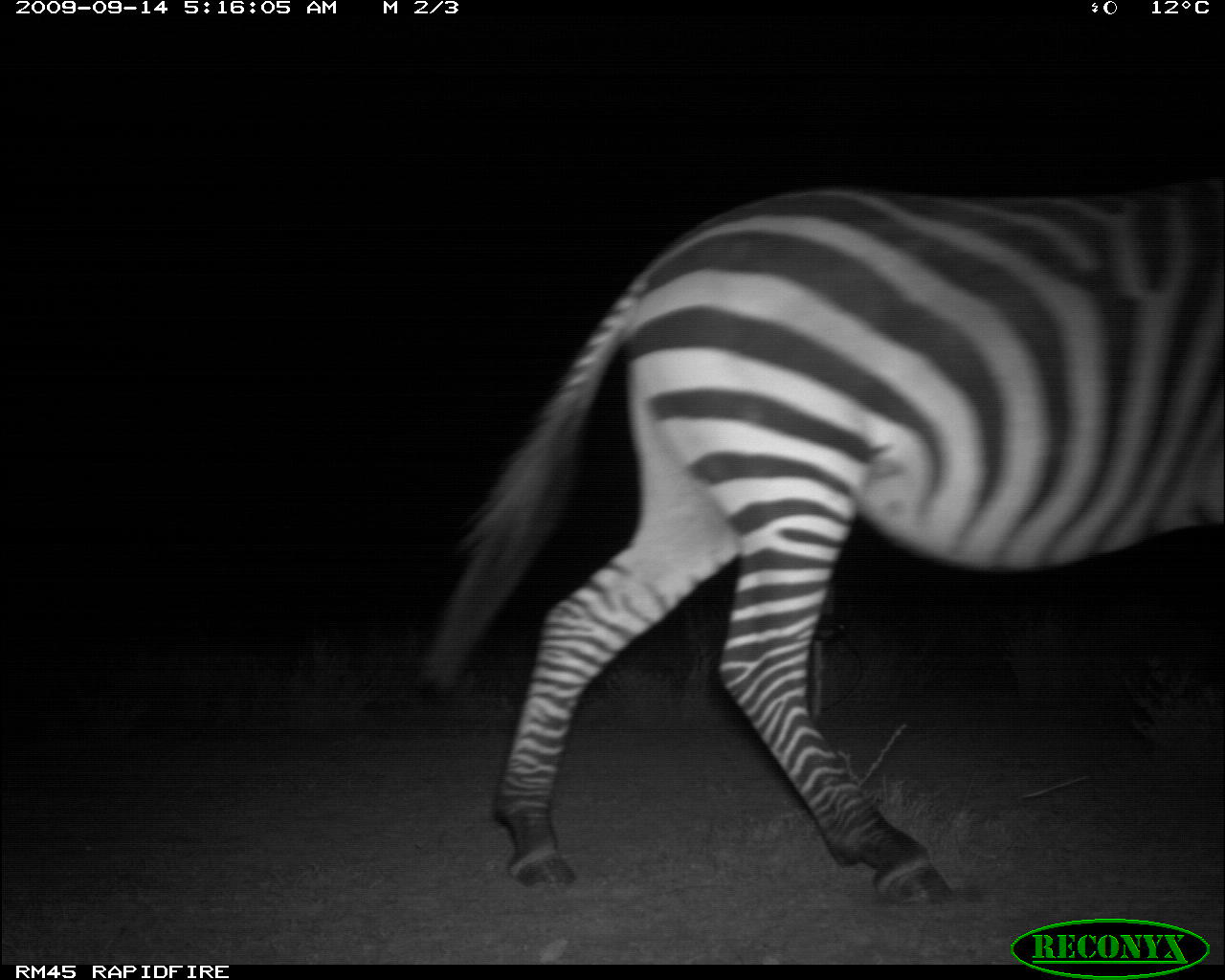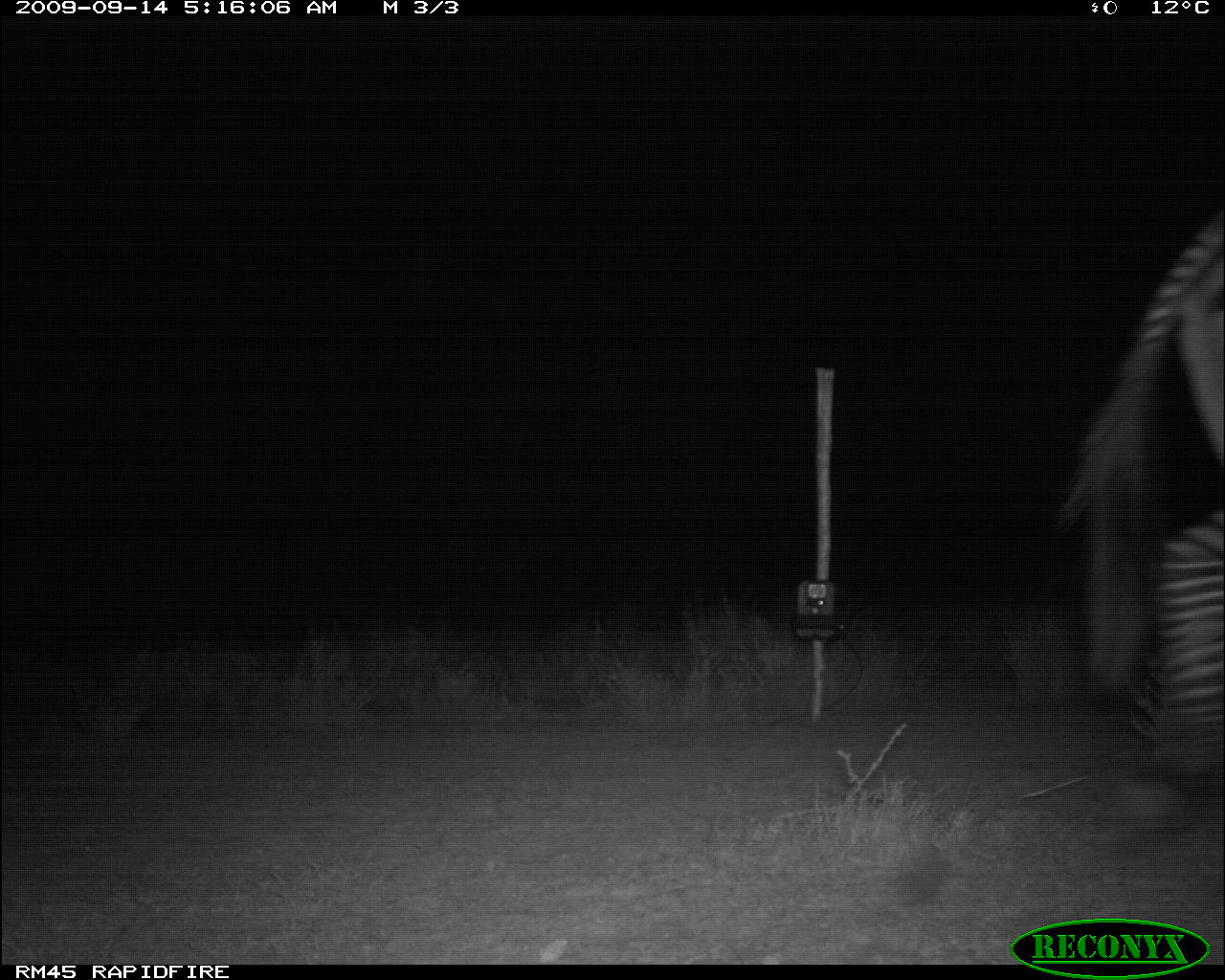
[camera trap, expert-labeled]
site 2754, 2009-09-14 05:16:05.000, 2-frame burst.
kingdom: Animalia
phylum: Chordata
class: Mammalia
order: Perissodactyla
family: Equidae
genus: Equus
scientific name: Equus quagga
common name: plains zebra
Equus quagga (plains zebra), count 1.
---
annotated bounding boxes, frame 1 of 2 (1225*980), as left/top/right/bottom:
equus quagga: 421/179/1225/911